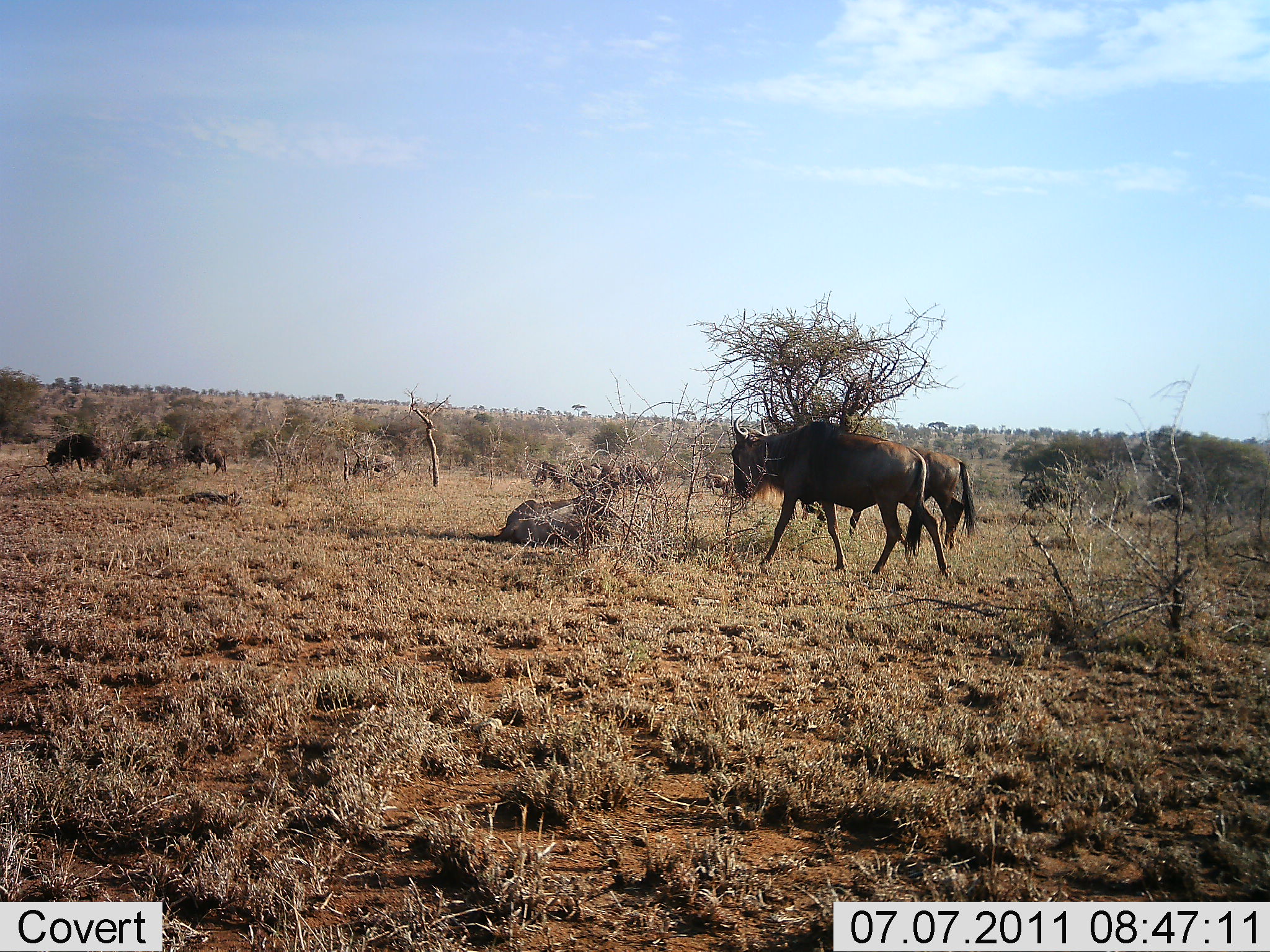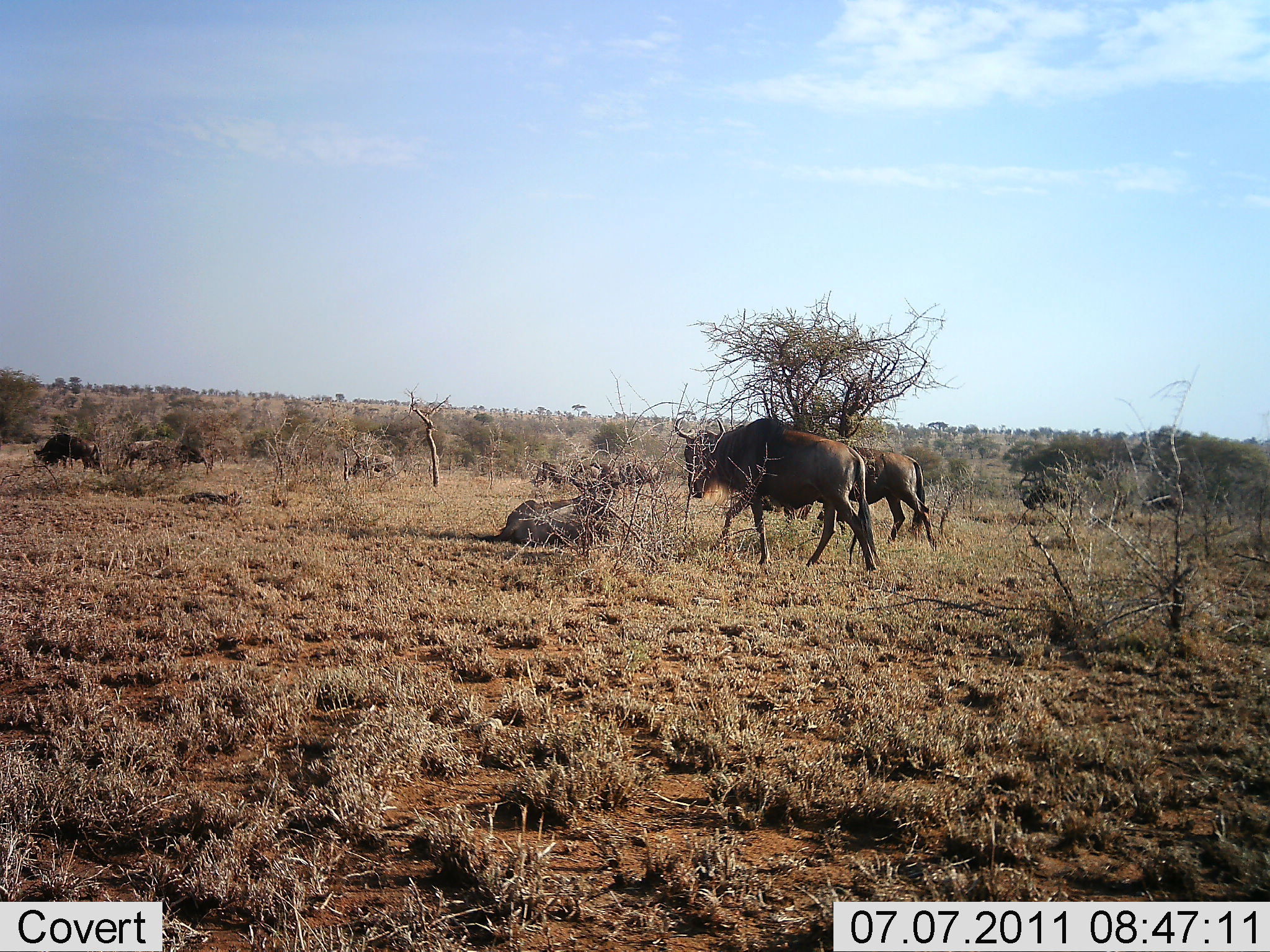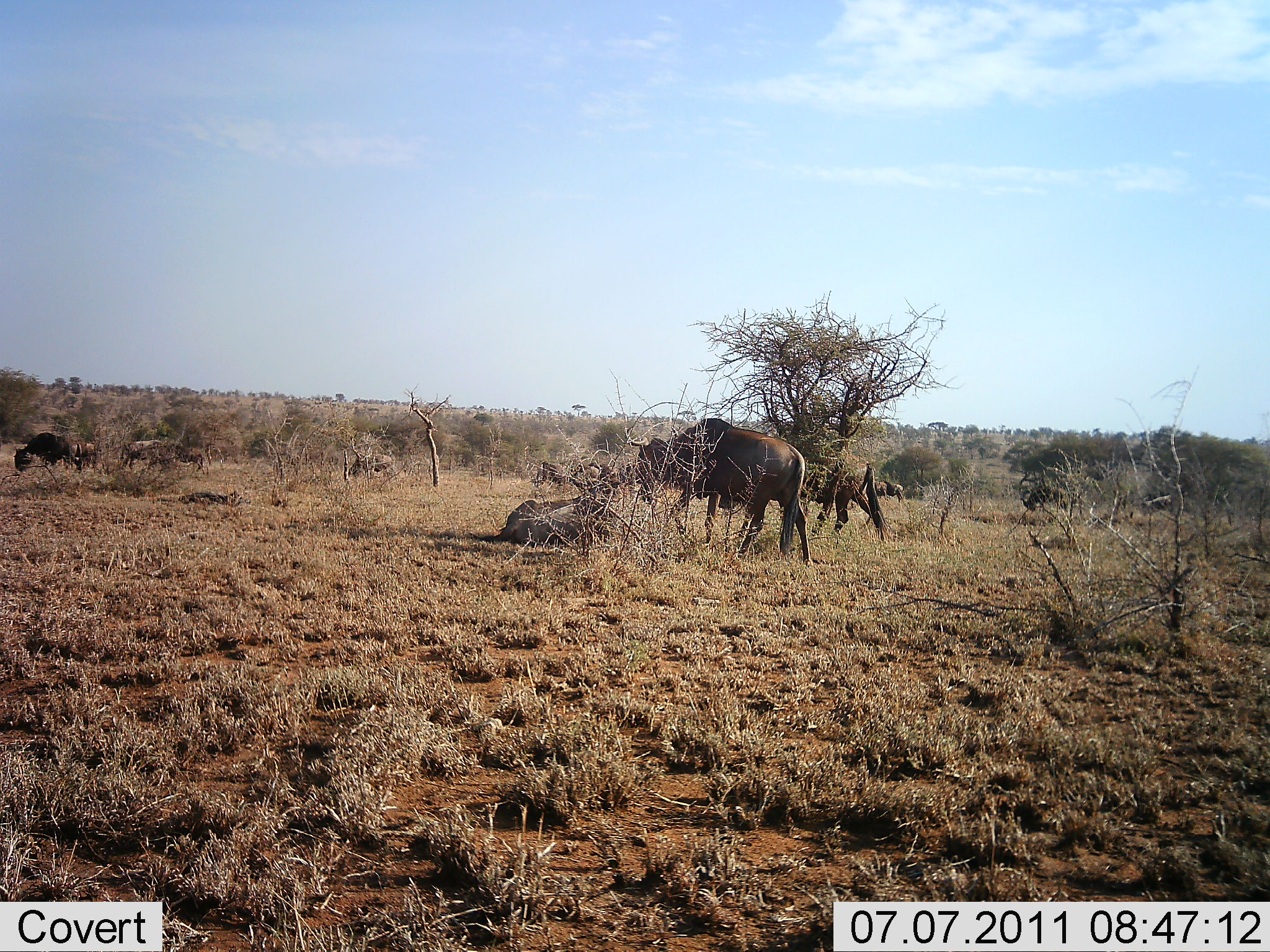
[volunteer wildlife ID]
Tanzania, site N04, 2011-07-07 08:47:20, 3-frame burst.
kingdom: Animalia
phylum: Chordata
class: Mammalia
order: Artiodactyla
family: Bovidae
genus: Connochaetes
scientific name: Connochaetes taurinus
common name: blue wildebeest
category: wildebeest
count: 7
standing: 46%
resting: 31%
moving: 92%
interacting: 0%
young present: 0%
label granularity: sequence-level